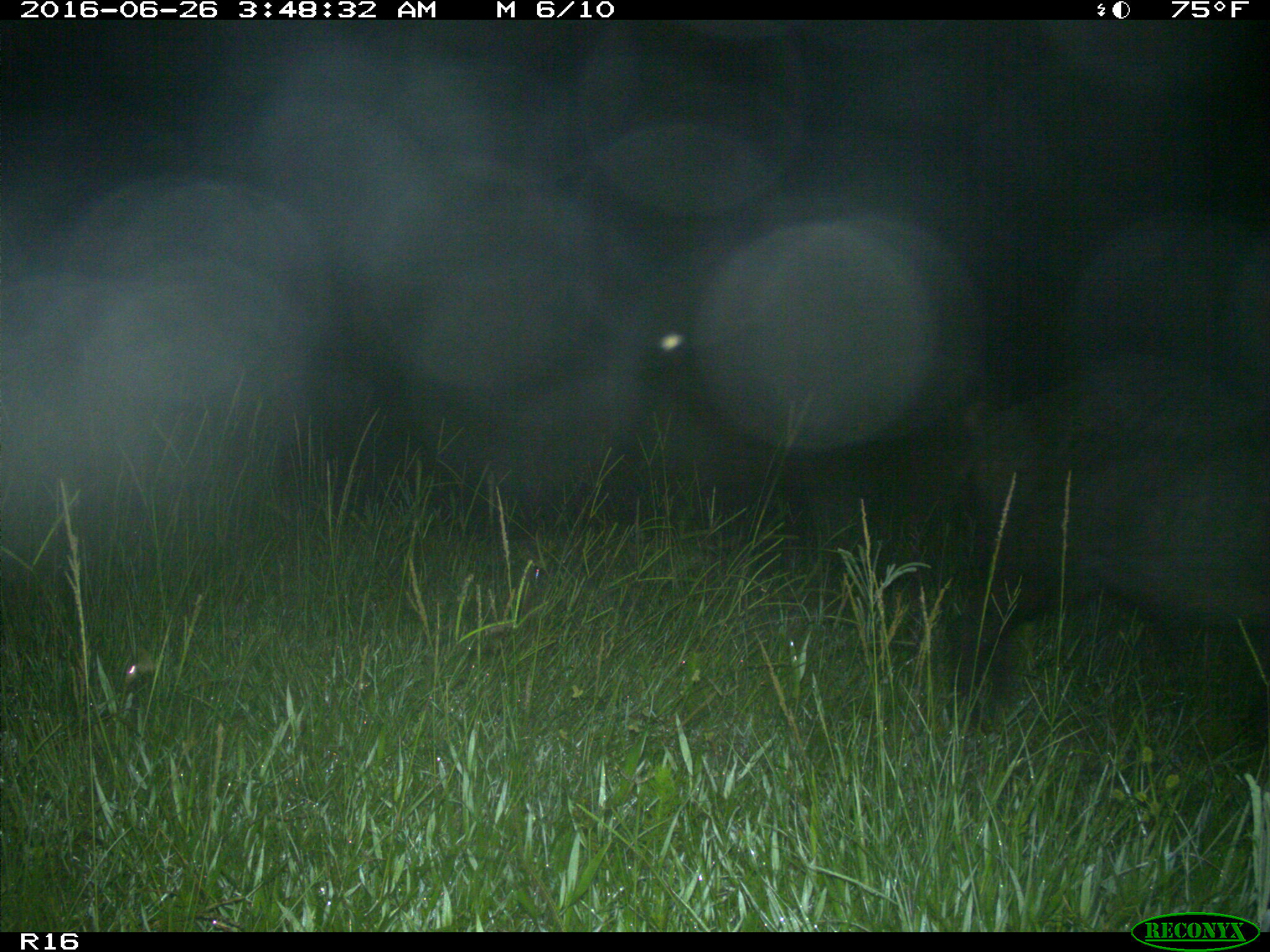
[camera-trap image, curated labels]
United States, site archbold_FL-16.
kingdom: Animalia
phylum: Chordata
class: Mammalia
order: Artiodactyla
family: Suidae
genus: Sus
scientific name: Sus scrofa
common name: wild boar